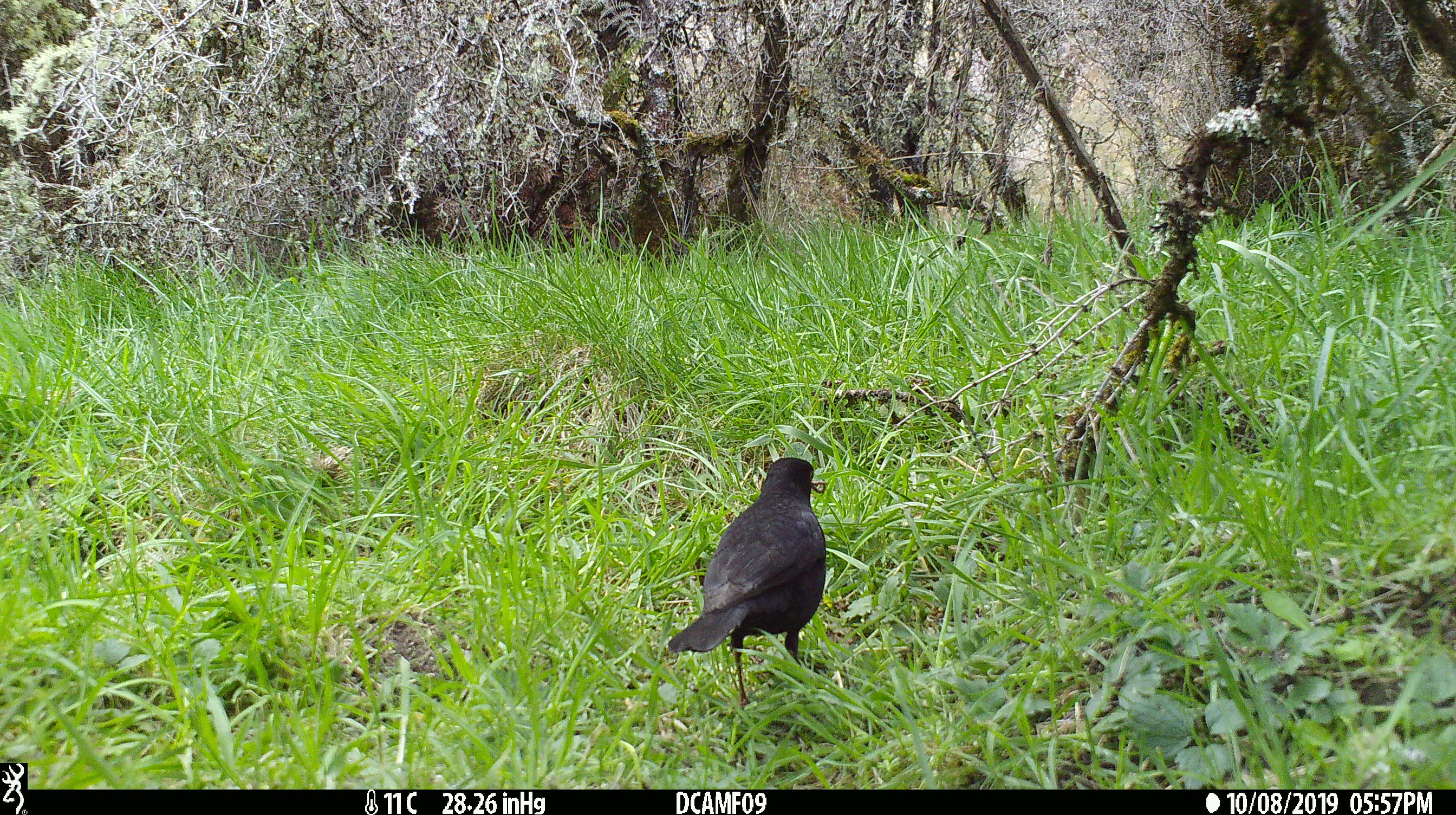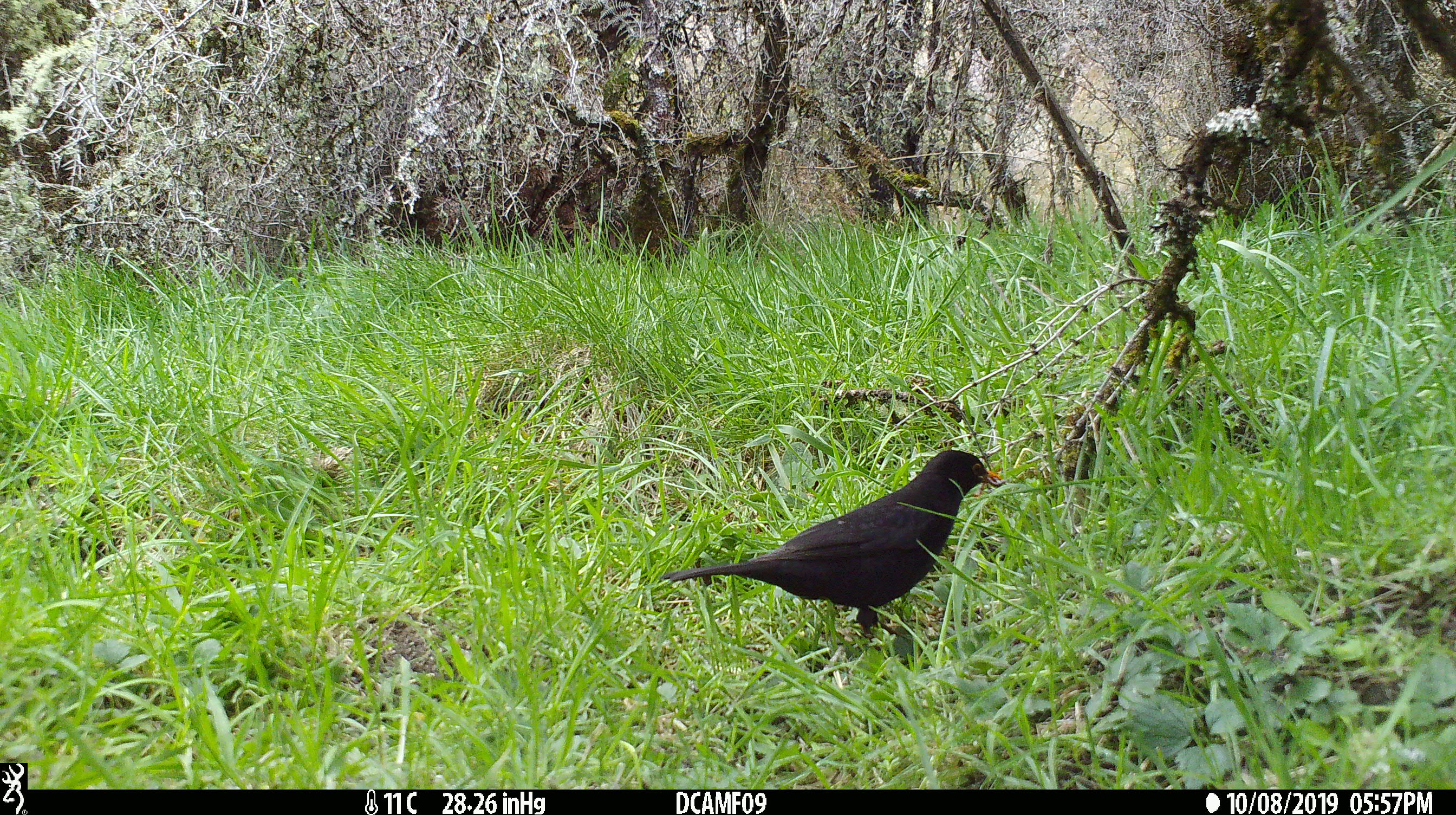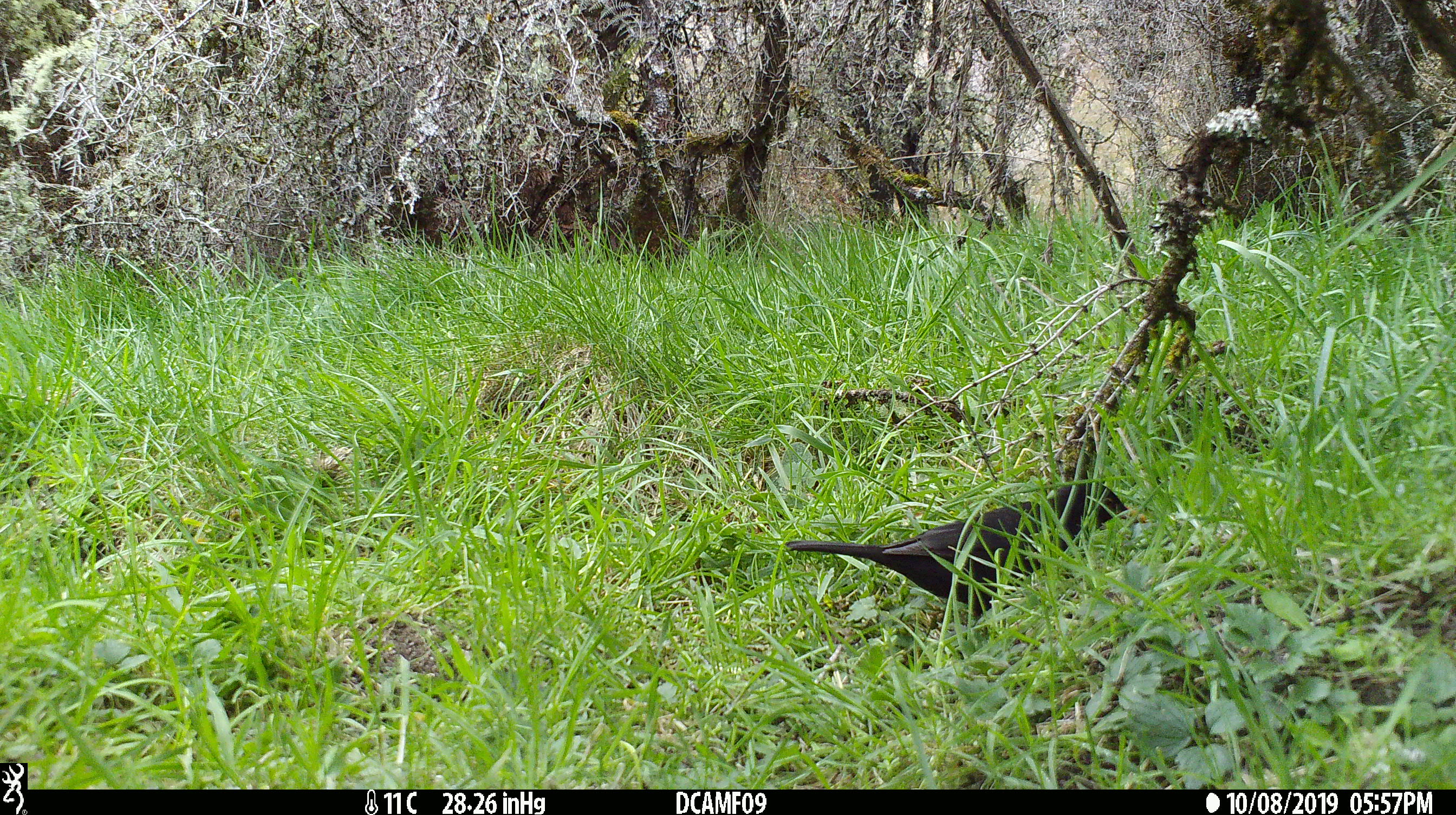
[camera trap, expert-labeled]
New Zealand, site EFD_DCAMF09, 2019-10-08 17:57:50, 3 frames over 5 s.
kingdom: Animalia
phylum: Chordata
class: Aves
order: Passeriformes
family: Turdidae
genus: Turdus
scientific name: Turdus merula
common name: eurasian blackbird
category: blackbird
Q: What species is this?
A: Blackbird (eurasian blackbird) (Turdus merula).